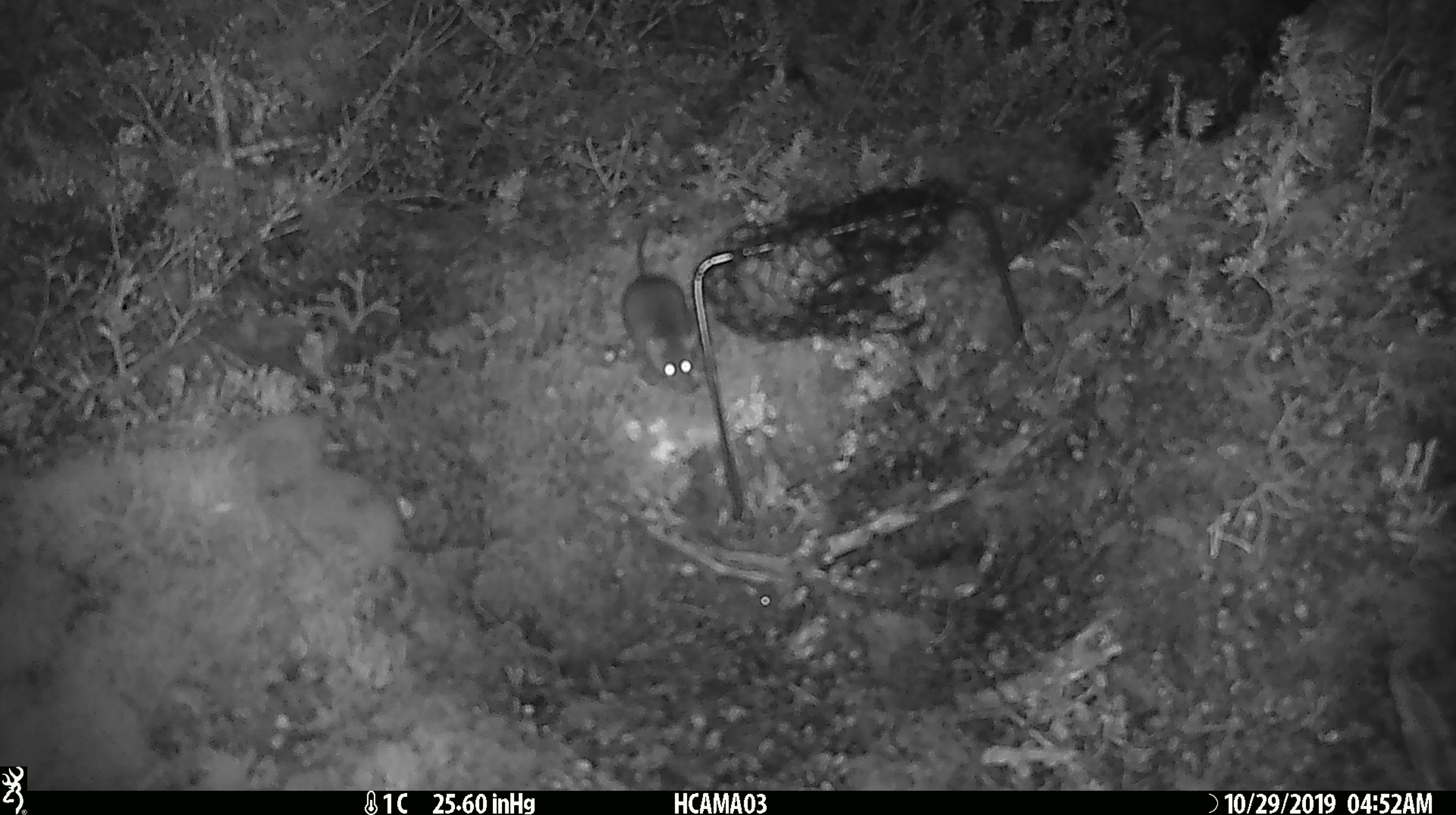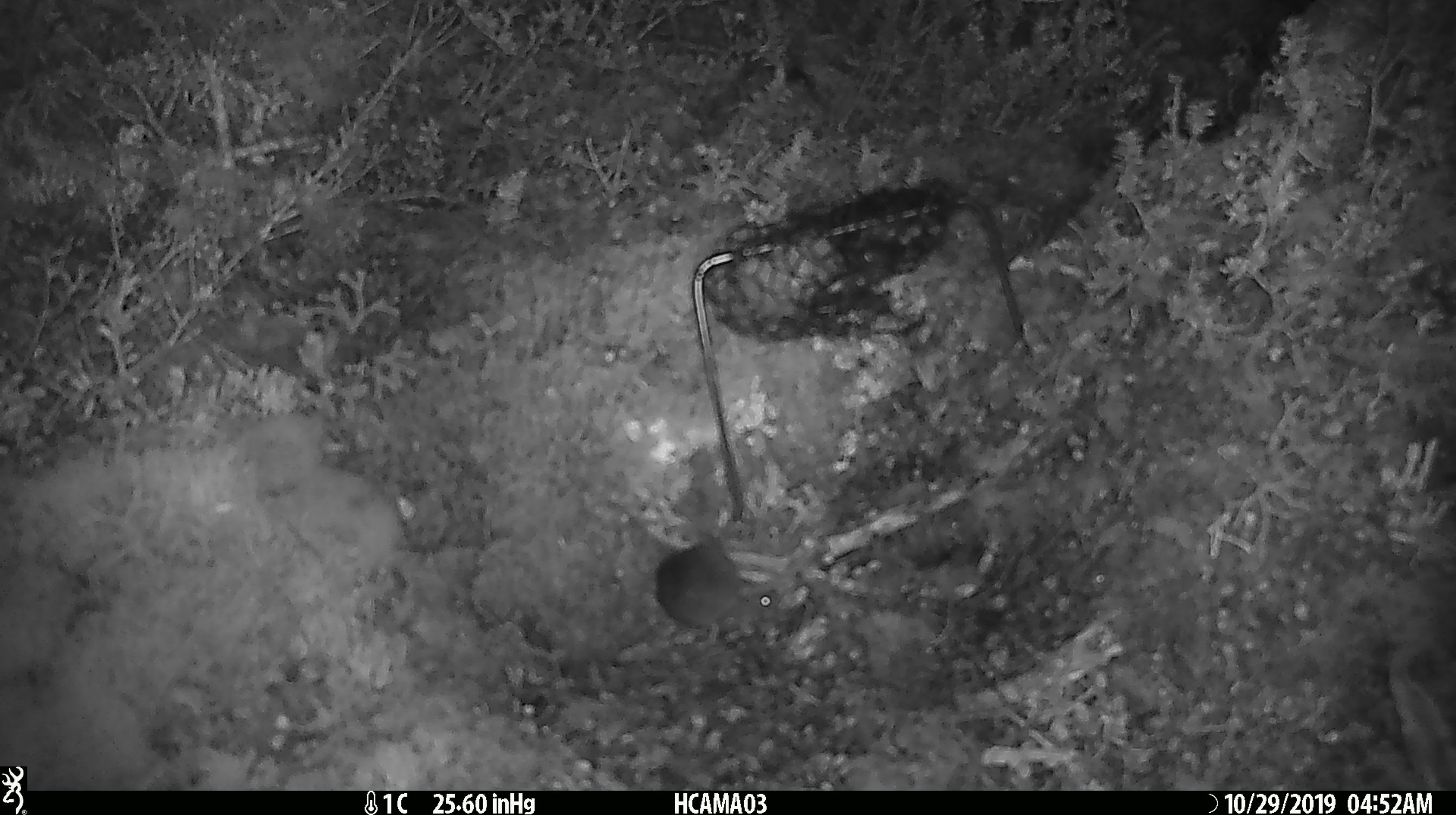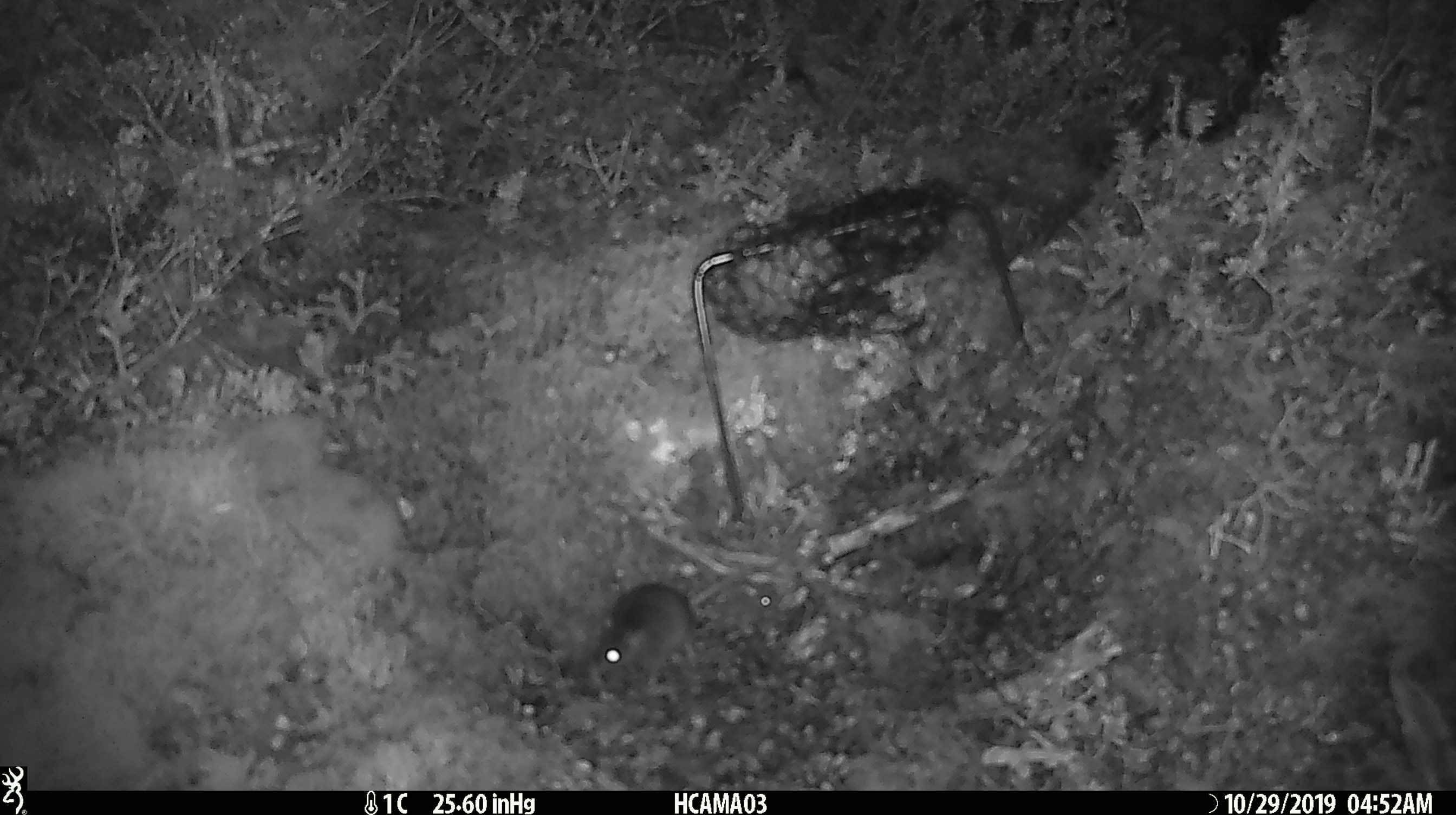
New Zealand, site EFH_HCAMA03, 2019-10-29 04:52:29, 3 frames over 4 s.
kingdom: Animalia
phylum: Chordata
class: Mammalia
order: Rodentia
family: Muridae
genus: Mus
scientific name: Mus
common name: mouse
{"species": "mouse (Mus)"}